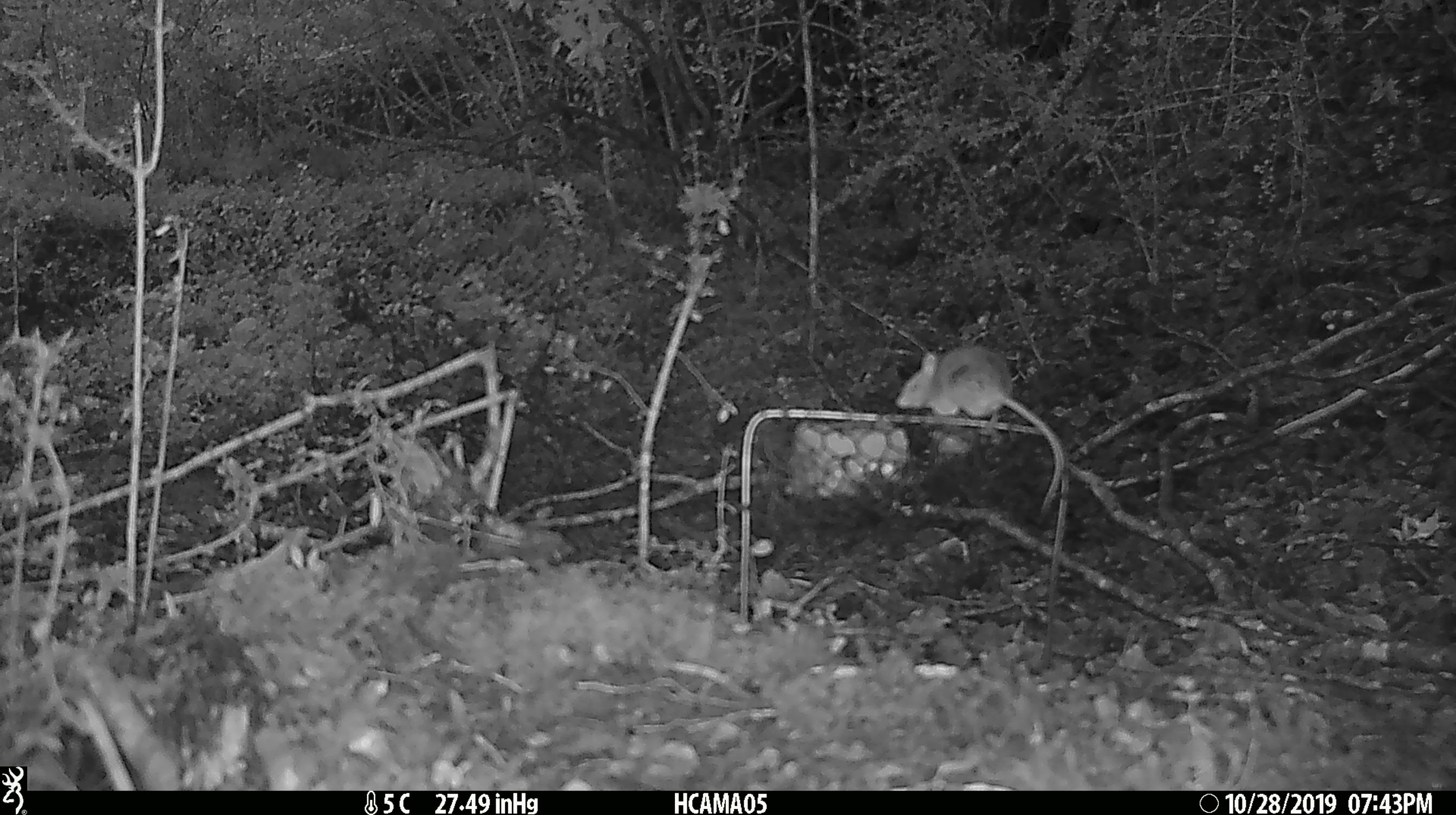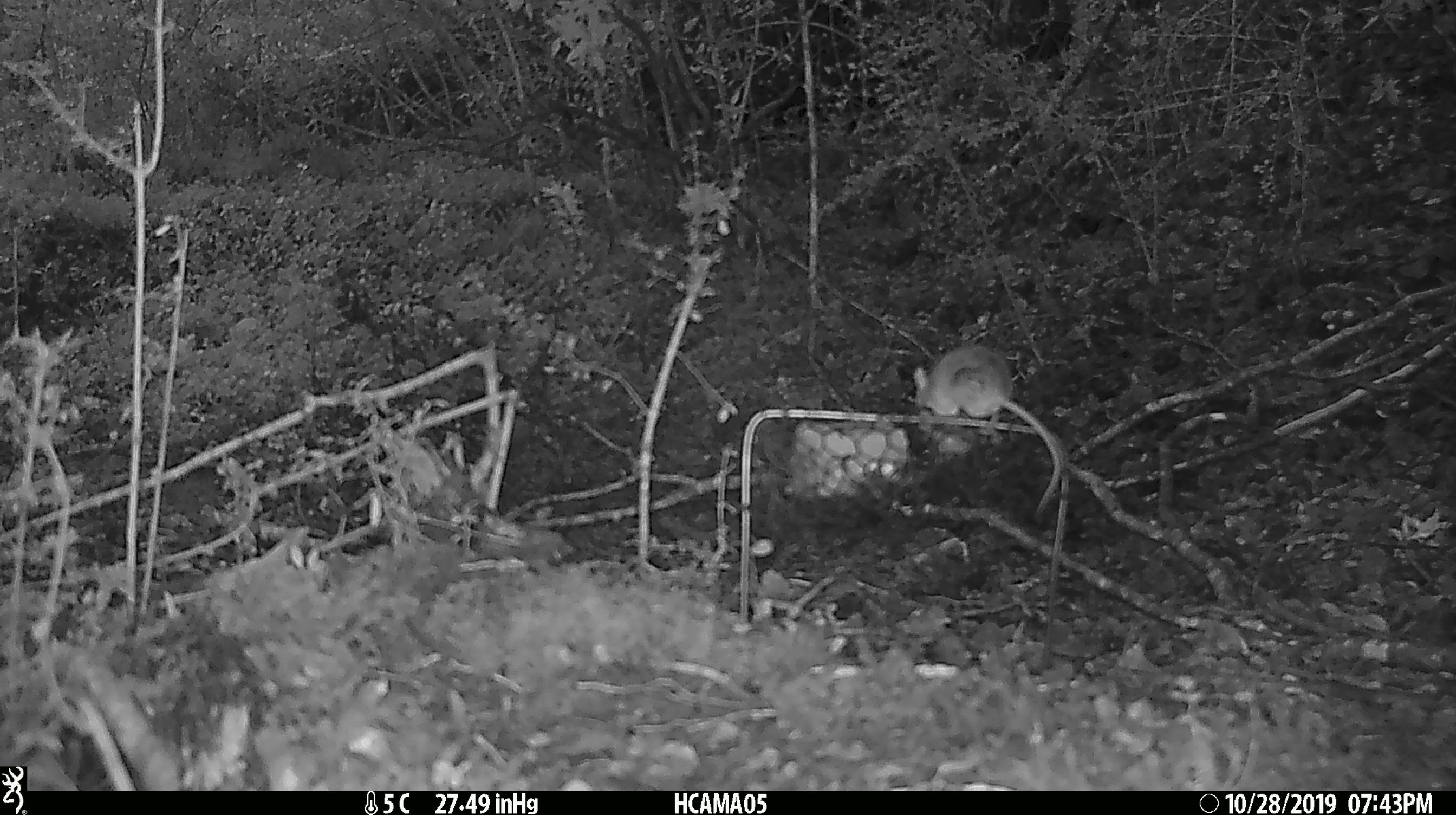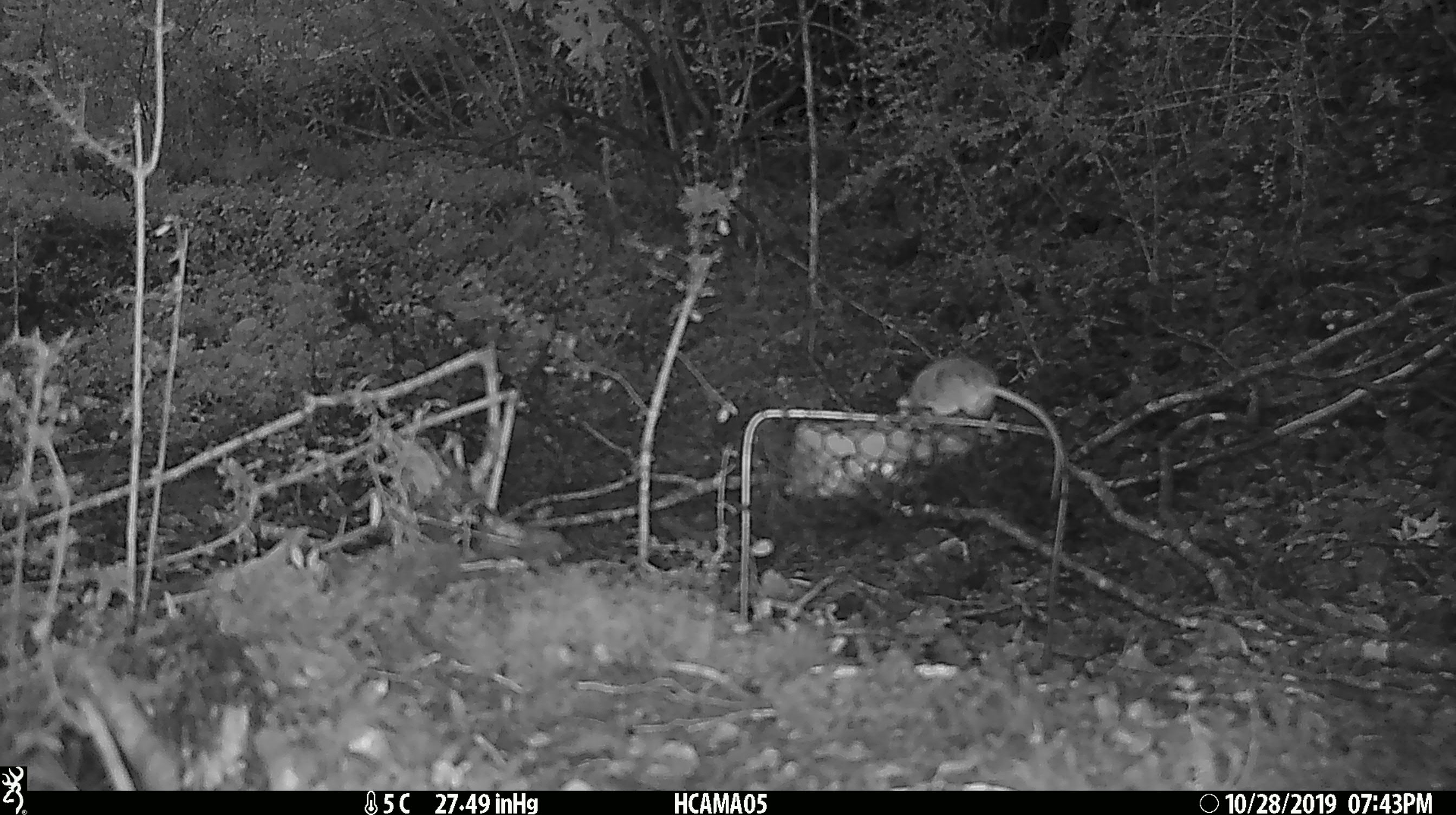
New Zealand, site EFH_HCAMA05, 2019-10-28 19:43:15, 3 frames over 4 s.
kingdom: Animalia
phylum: Chordata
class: Mammalia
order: Rodentia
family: Muridae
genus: Mus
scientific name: Mus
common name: mouse